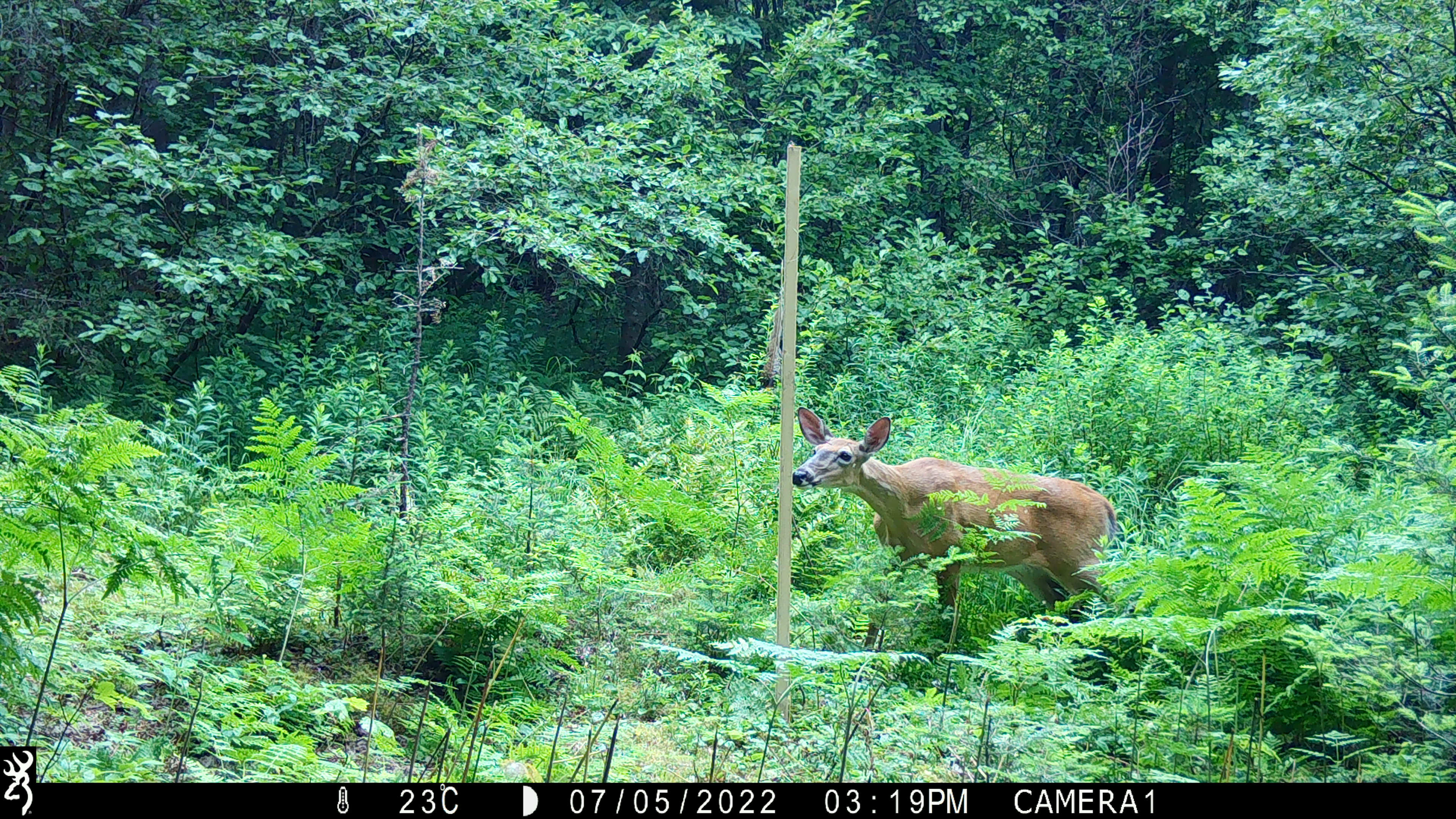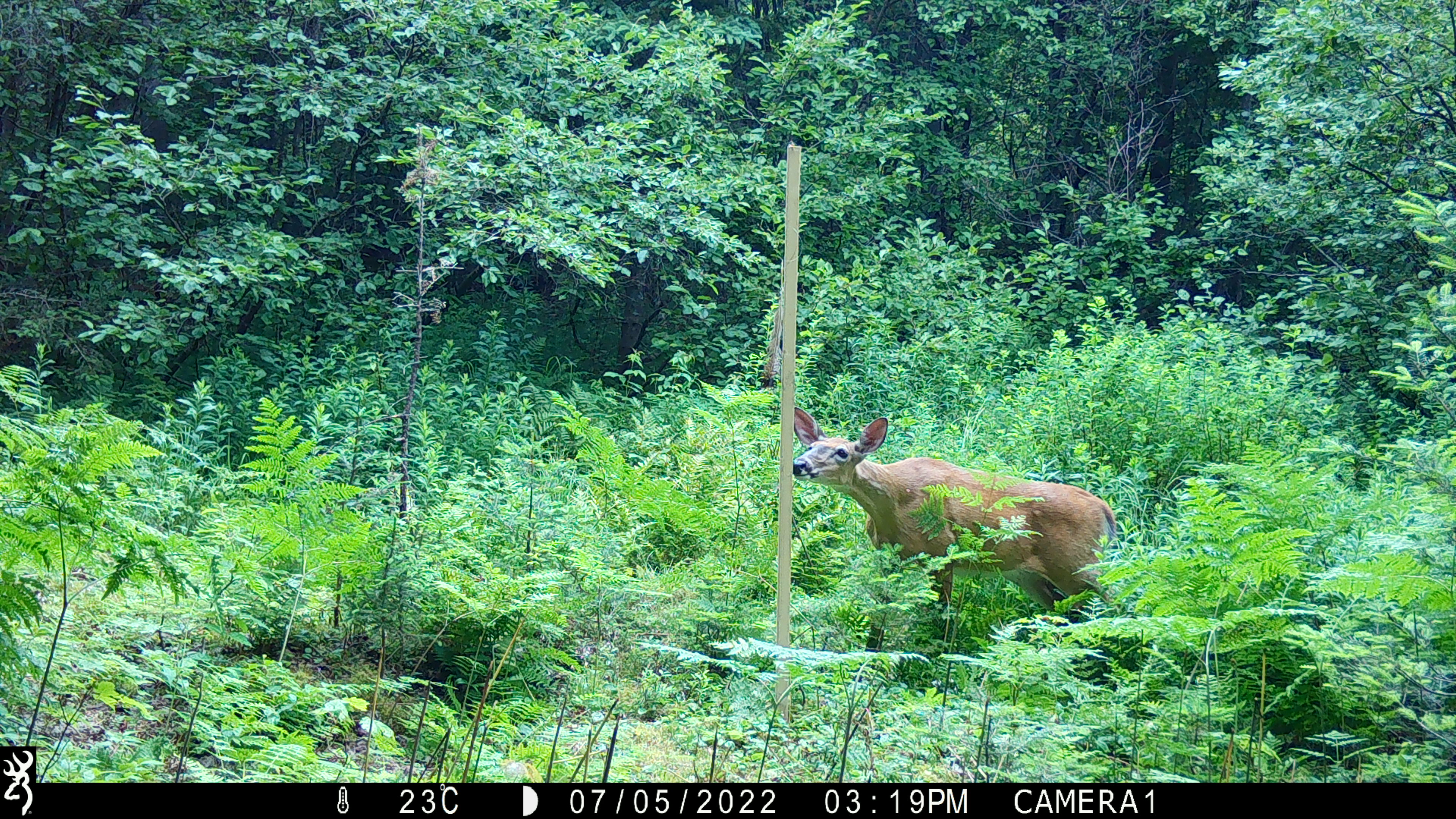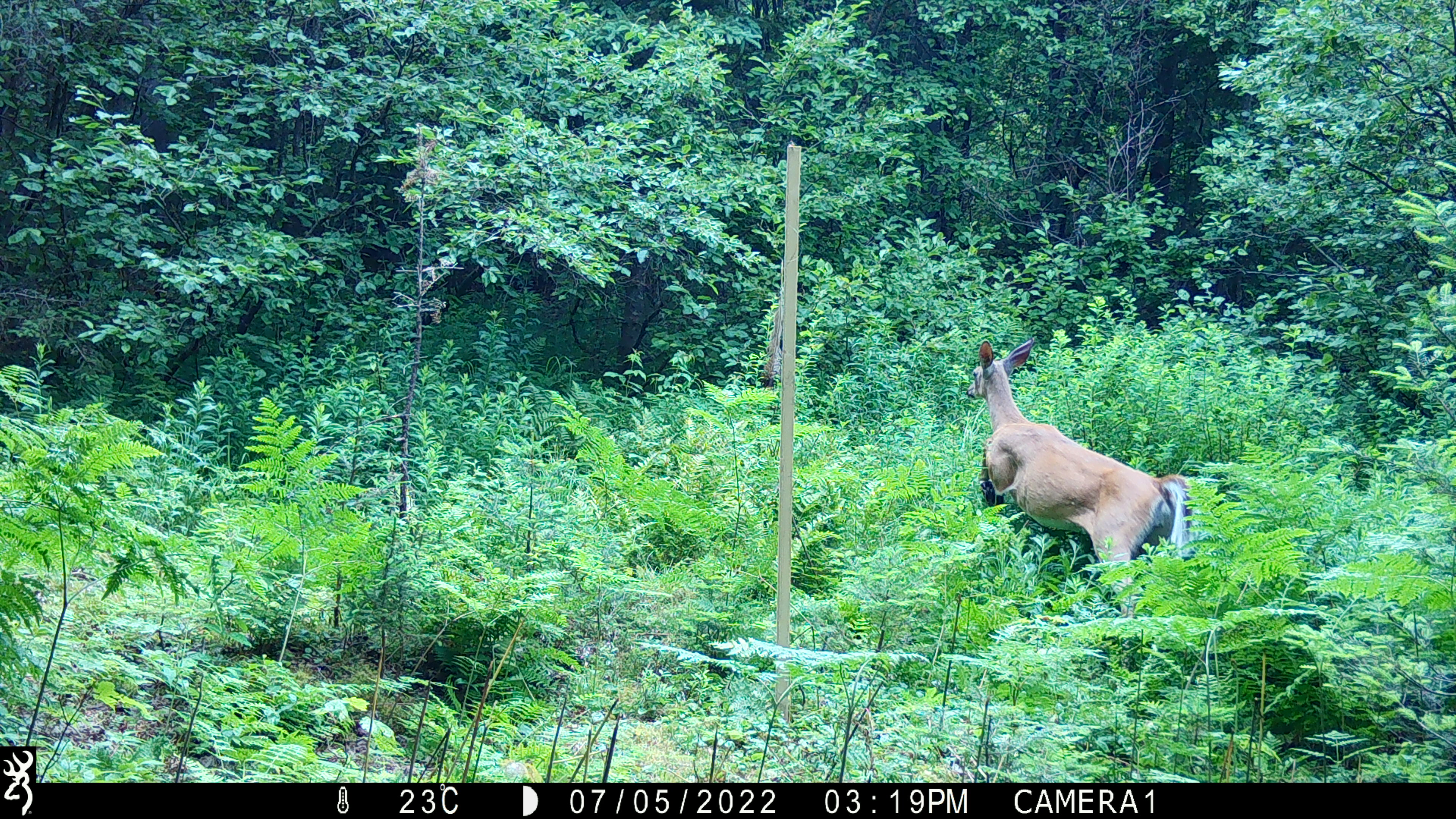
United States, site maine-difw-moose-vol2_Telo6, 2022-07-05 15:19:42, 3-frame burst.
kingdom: Animalia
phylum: Chordata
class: Mammalia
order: Artiodactyla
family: Cervidae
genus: Odocoileus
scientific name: Odocoileus virginianus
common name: white-tailed deer